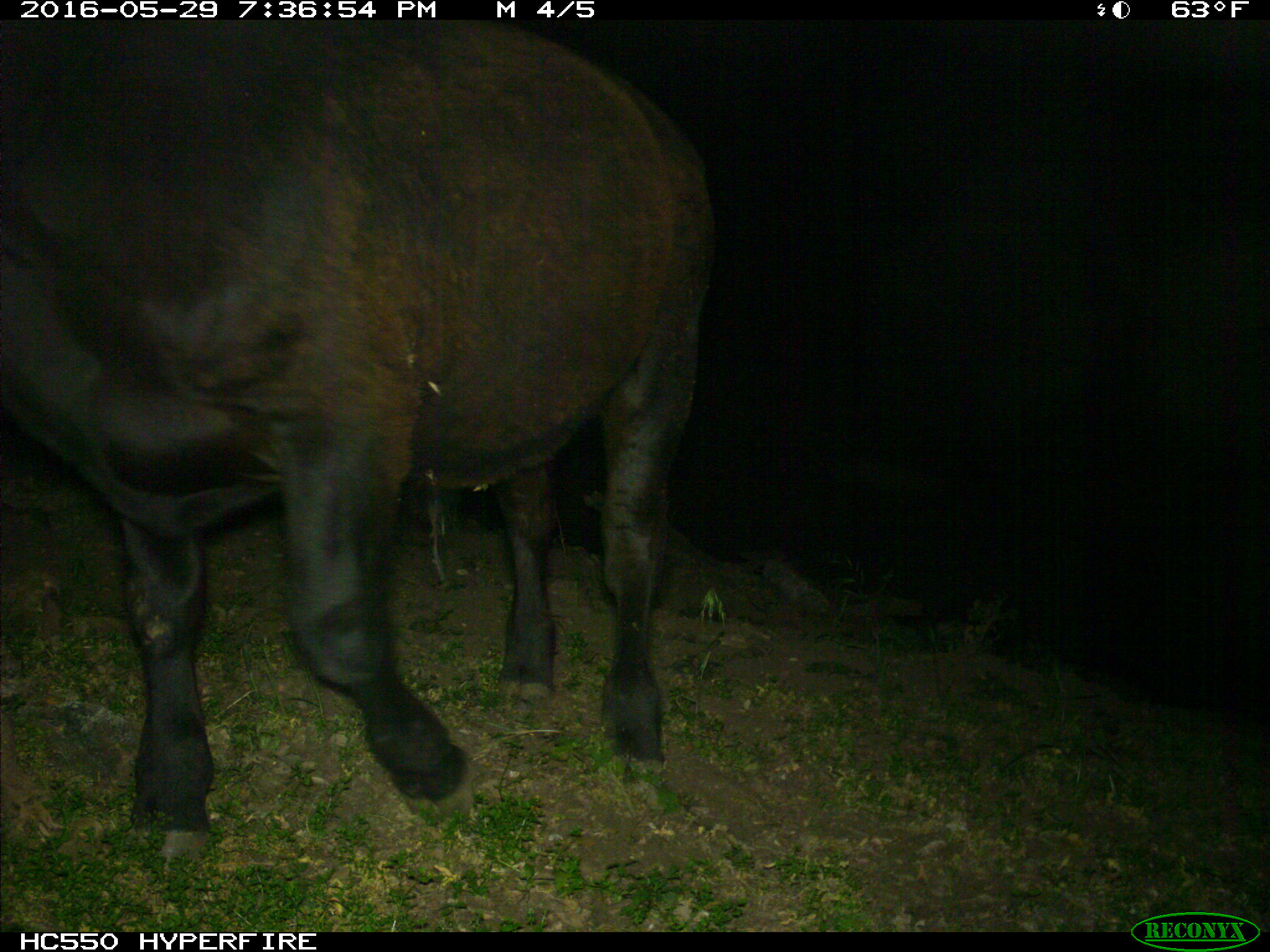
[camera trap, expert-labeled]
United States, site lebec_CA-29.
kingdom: Animalia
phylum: Chordata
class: Mammalia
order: Artiodactyla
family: Bovidae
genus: Bos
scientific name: Bos taurus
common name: domestic cow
Bos taurus (domestic cow).